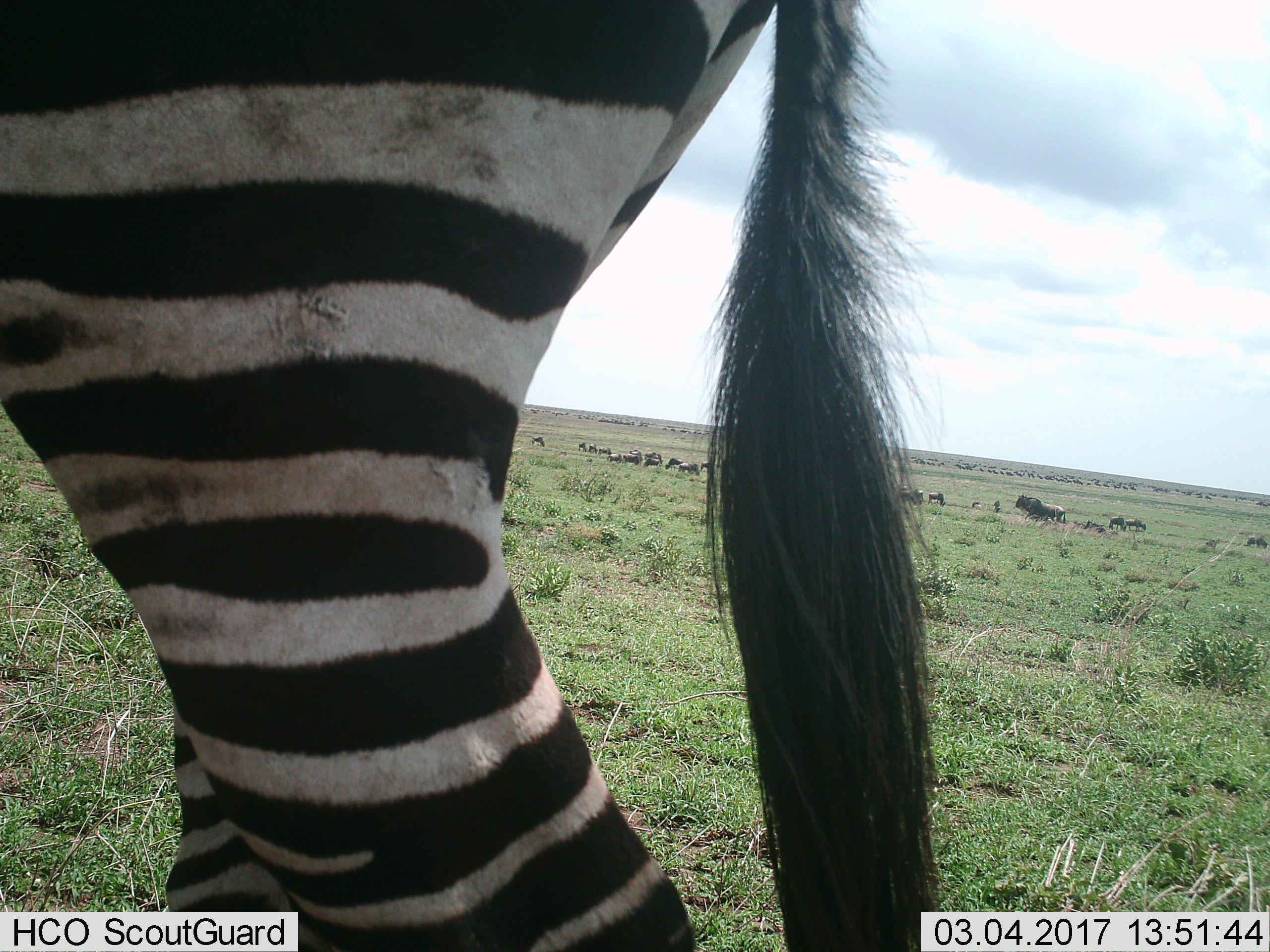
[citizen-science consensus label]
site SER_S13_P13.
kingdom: Animalia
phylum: Chordata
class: Mammalia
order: Perissodactyla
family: Equidae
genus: Equus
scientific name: Equus quagga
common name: plains zebra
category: zebraplains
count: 1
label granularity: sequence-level